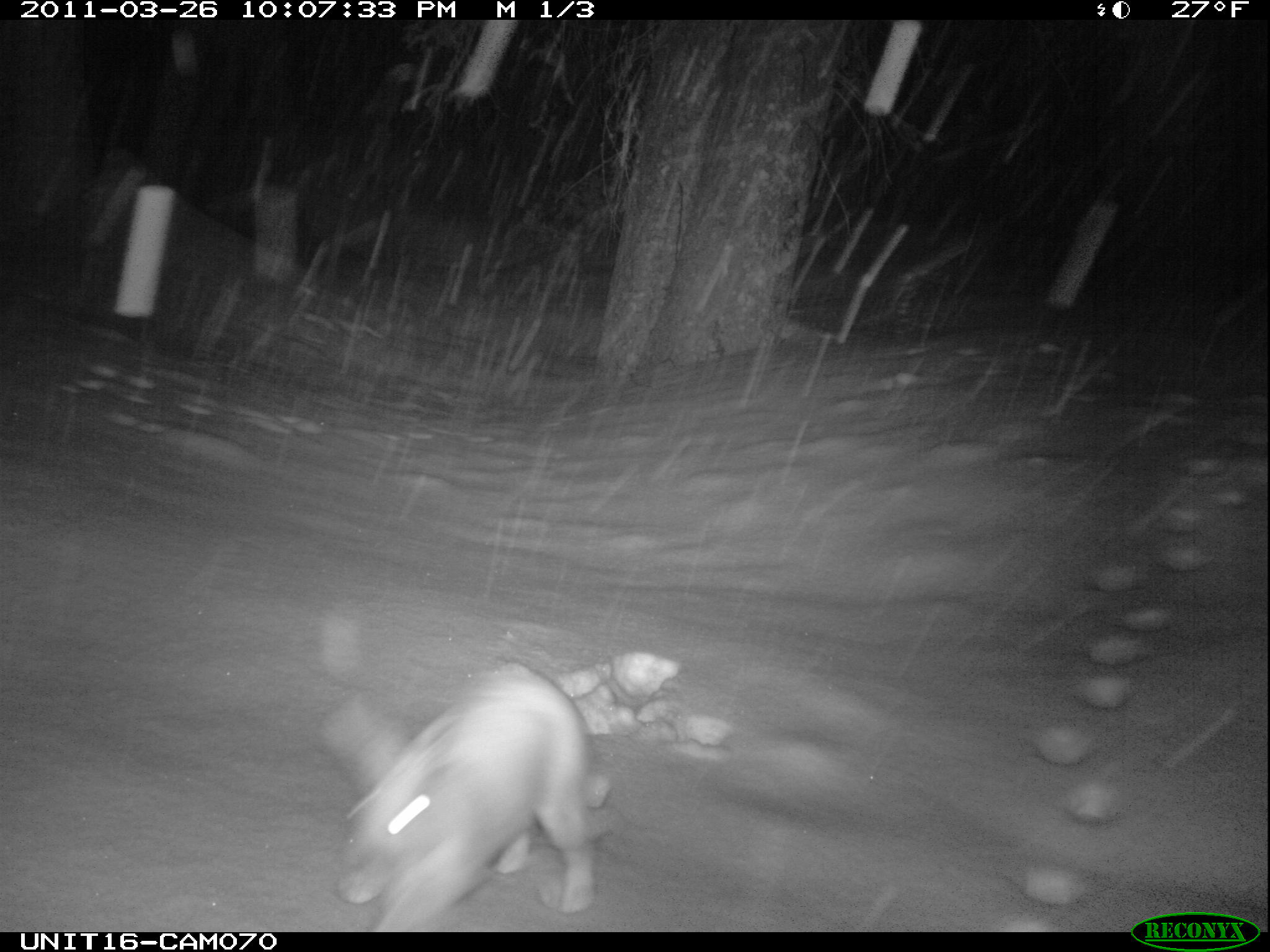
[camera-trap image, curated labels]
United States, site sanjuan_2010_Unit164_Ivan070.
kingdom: Animalia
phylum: Chordata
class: Mammalia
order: Lagomorpha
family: Leporidae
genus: Lepus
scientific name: Lepus americanus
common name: snowshoe hare